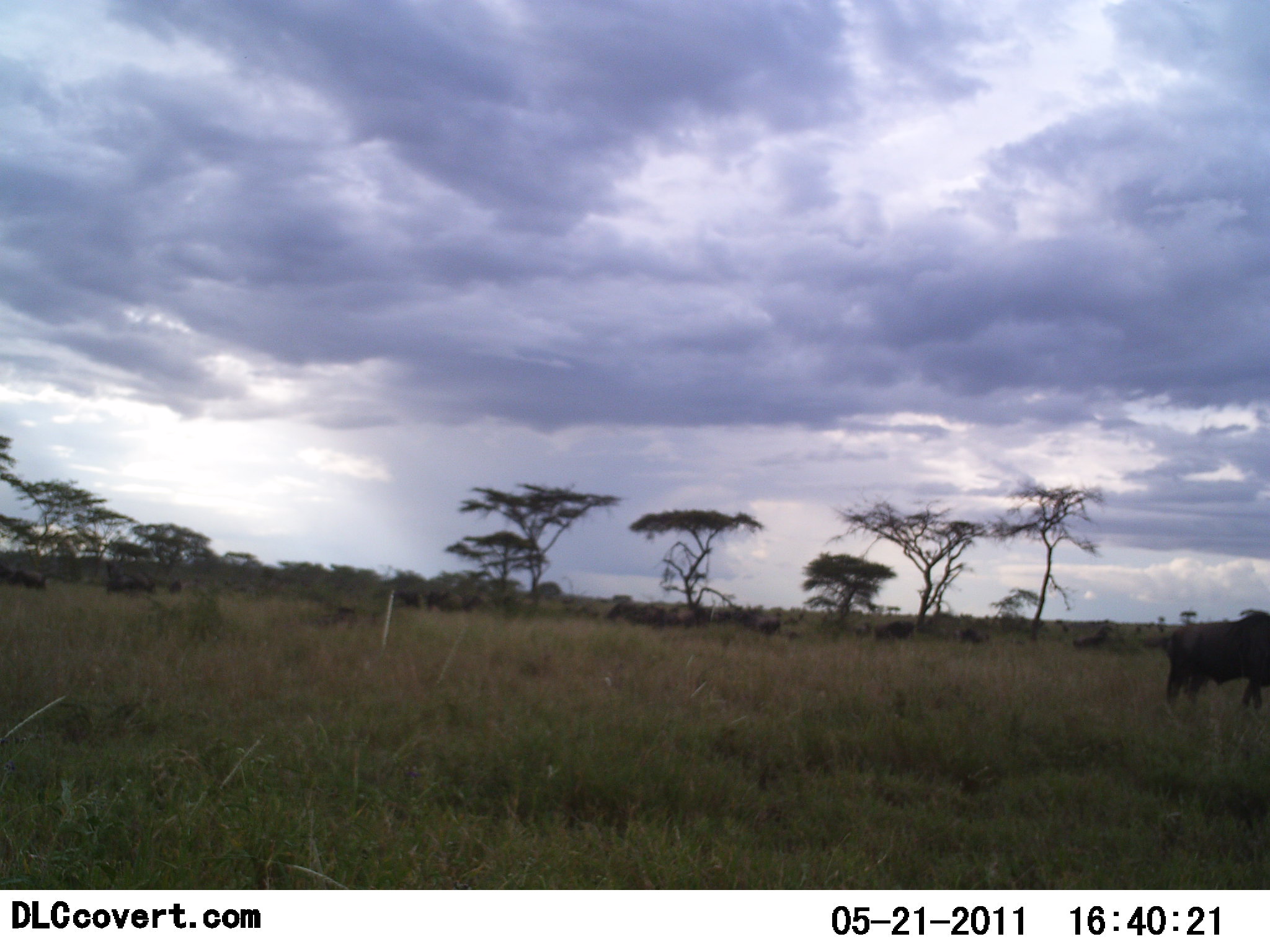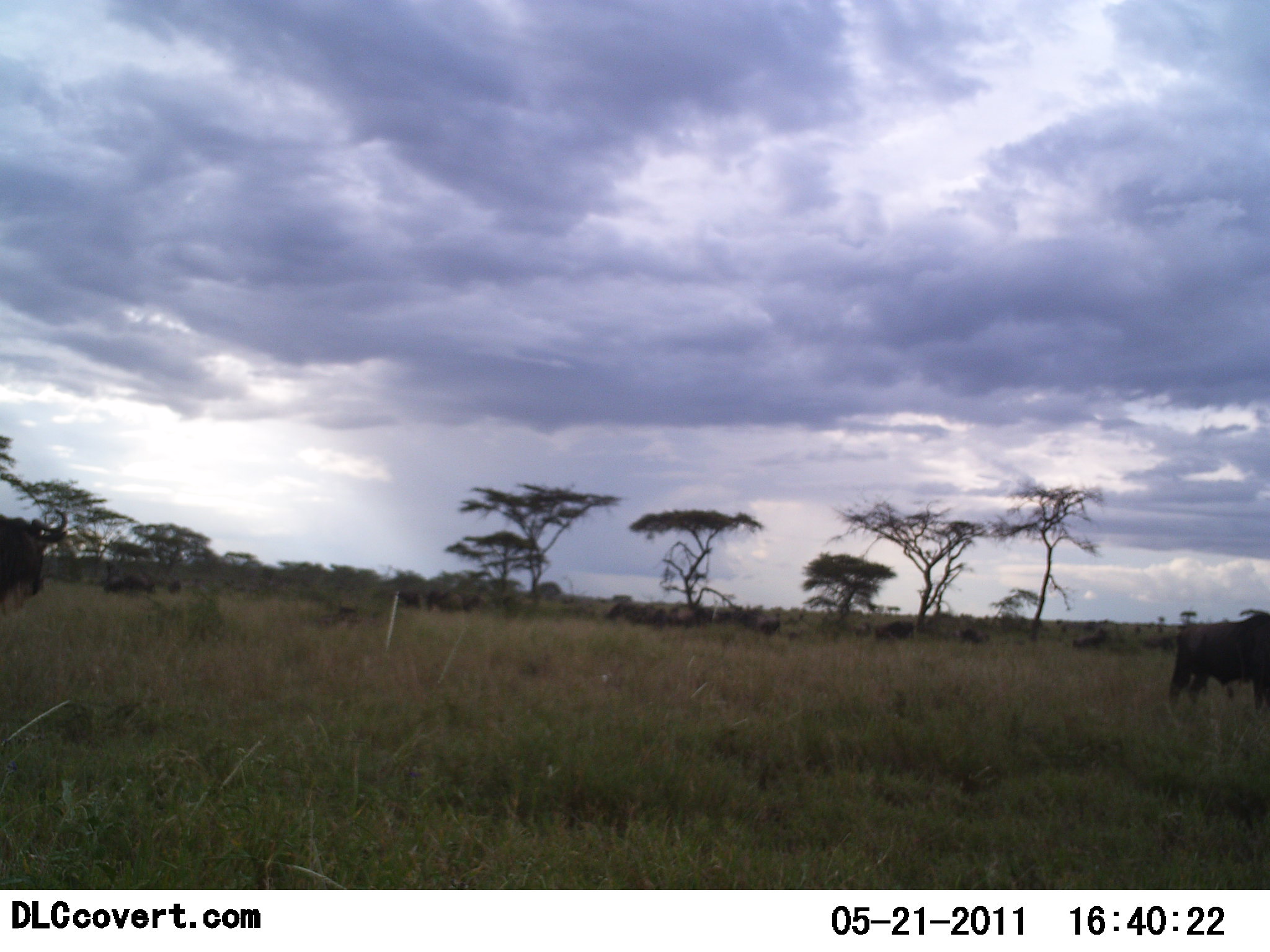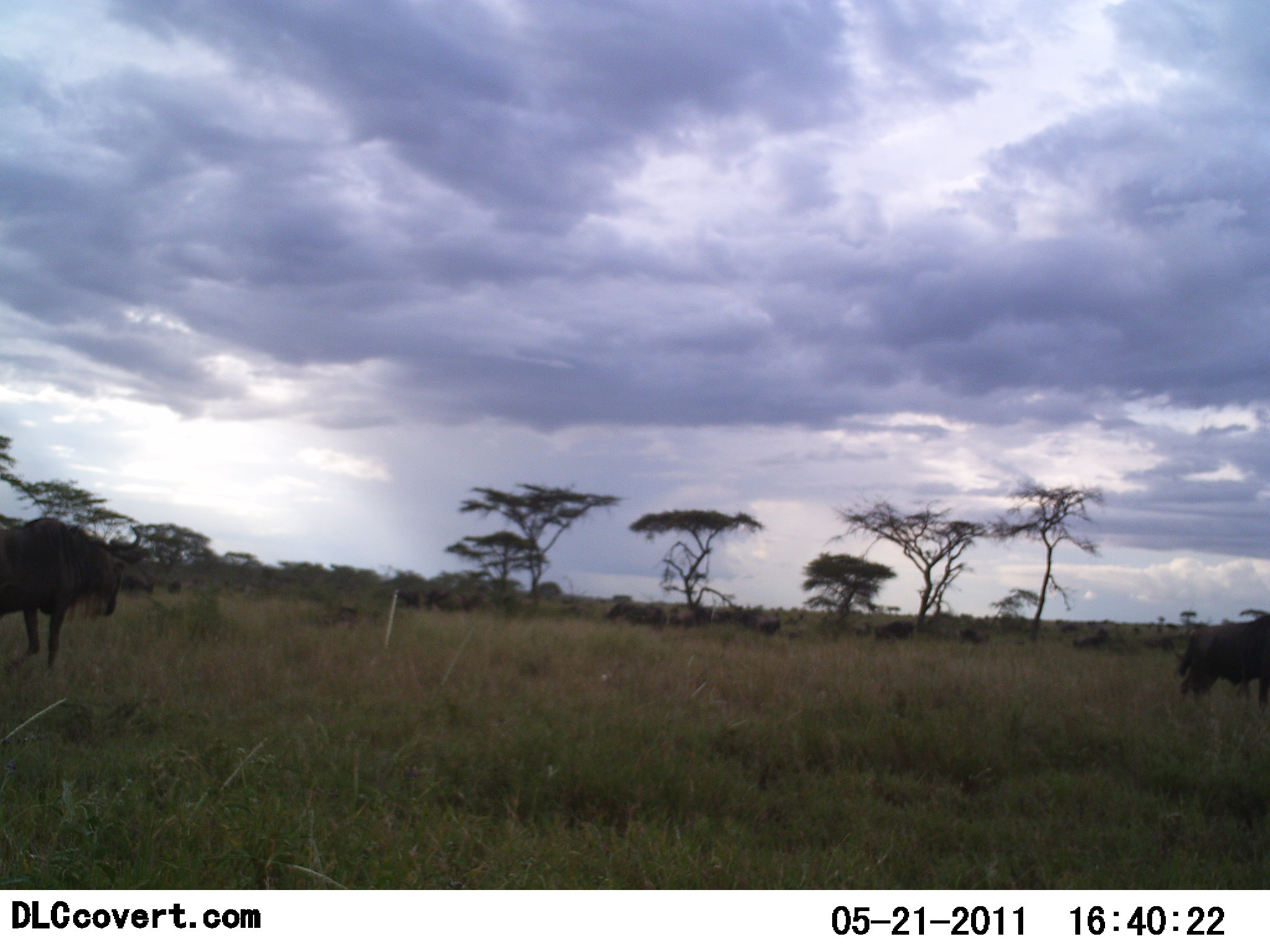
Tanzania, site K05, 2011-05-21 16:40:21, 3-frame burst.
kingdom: Animalia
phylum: Chordata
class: Mammalia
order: Artiodactyla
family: Bovidae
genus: Connochaetes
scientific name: Connochaetes taurinus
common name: blue wildebeest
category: wildebeest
Wildebeest (blue wildebeest) (Connochaetes taurinus), count 11-50. Behavior (volunteer vote fractions): standing 59%, resting 0%, moving 88%, interacting 0%. Young present (vote fraction): 0%. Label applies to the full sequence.